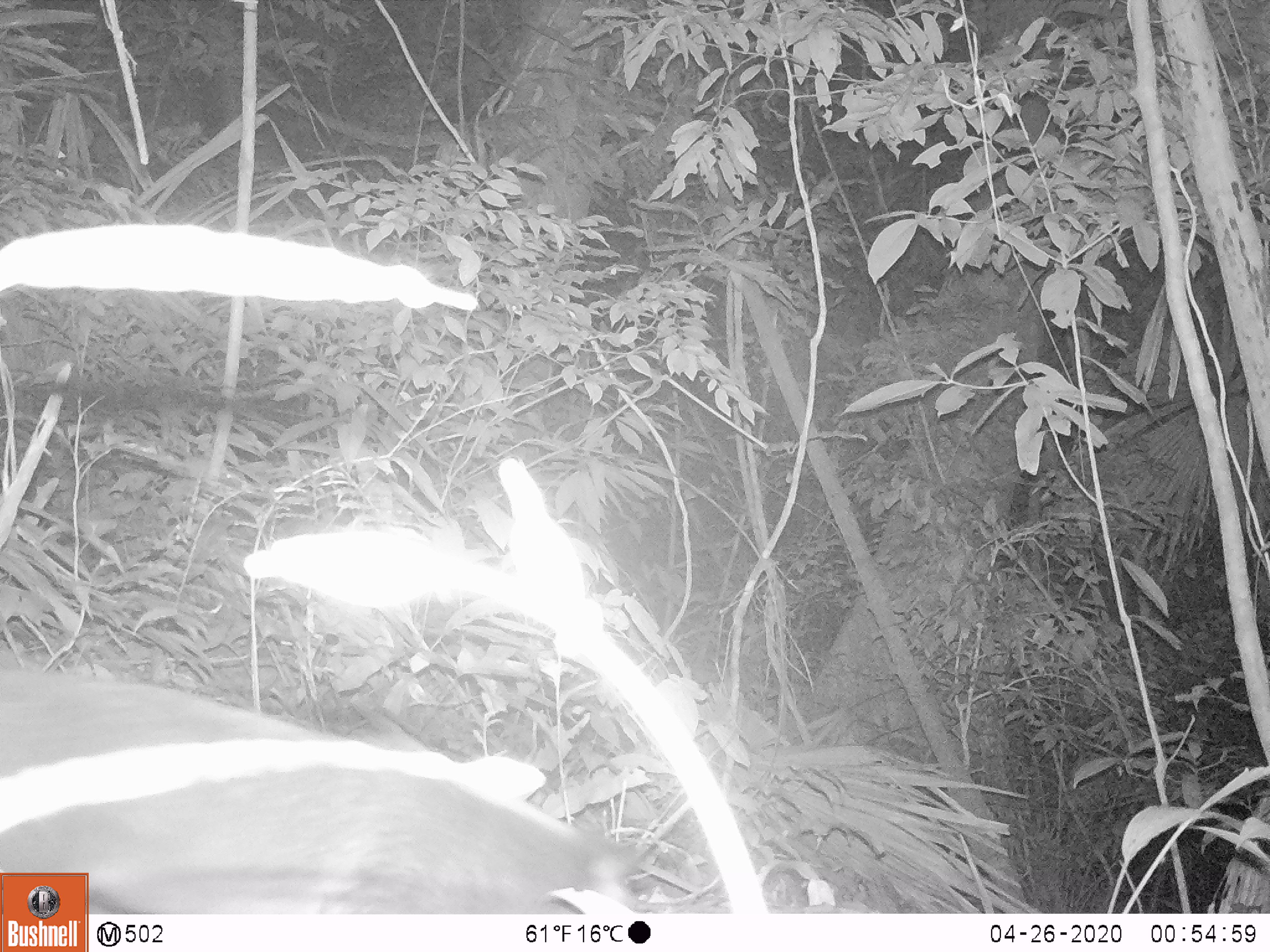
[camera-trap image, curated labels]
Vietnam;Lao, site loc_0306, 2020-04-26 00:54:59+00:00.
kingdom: Animalia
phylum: Chordata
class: Mammalia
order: Carnivora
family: Viverridae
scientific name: Paradoxurinae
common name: palm civet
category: unidentified palm civet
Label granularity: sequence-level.